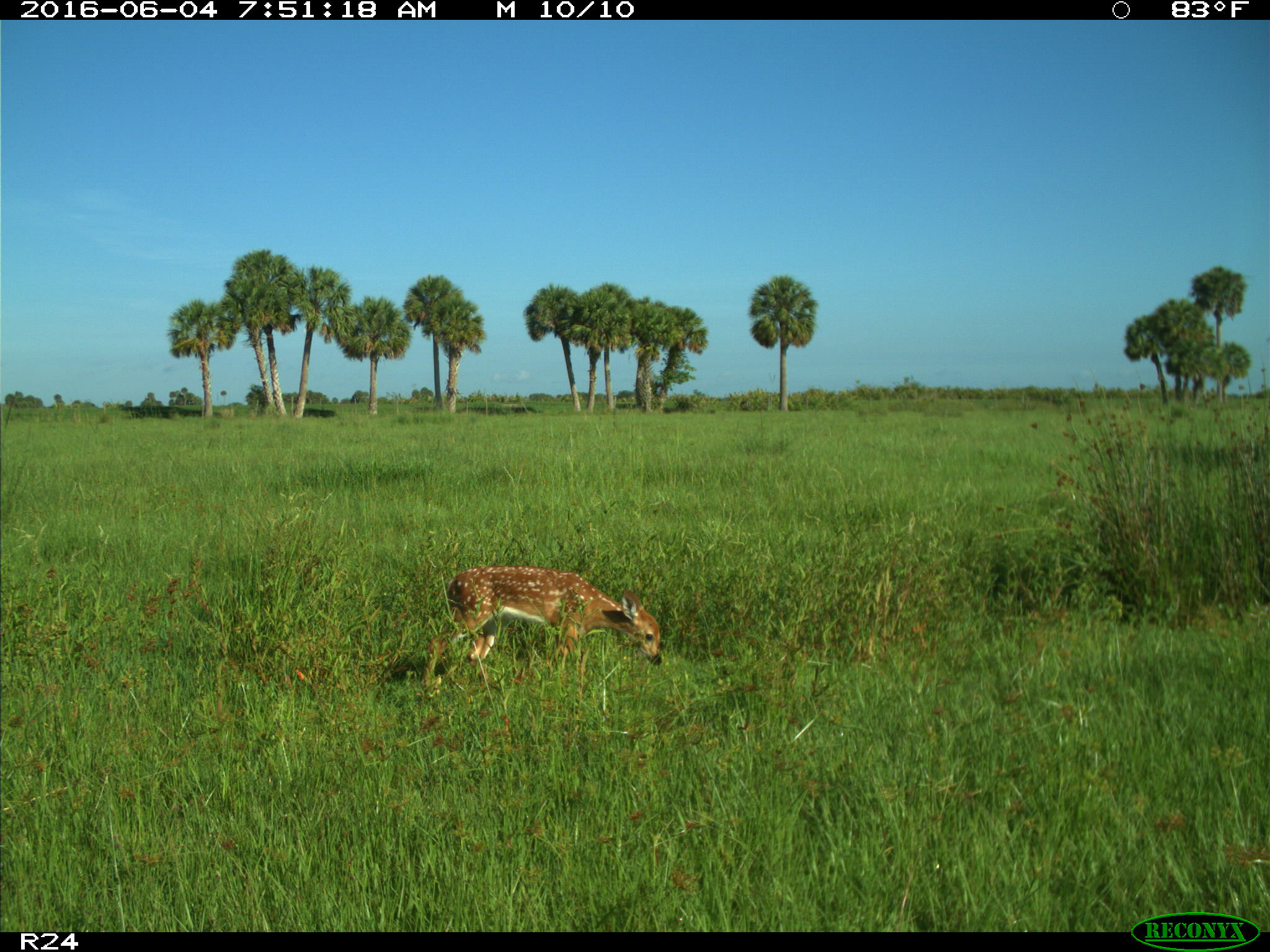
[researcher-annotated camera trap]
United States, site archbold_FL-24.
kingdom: Animalia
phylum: Chordata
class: Mammalia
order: Artiodactyla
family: Cervidae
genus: Odocoileus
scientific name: Odocoileus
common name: deer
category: unidentified deer